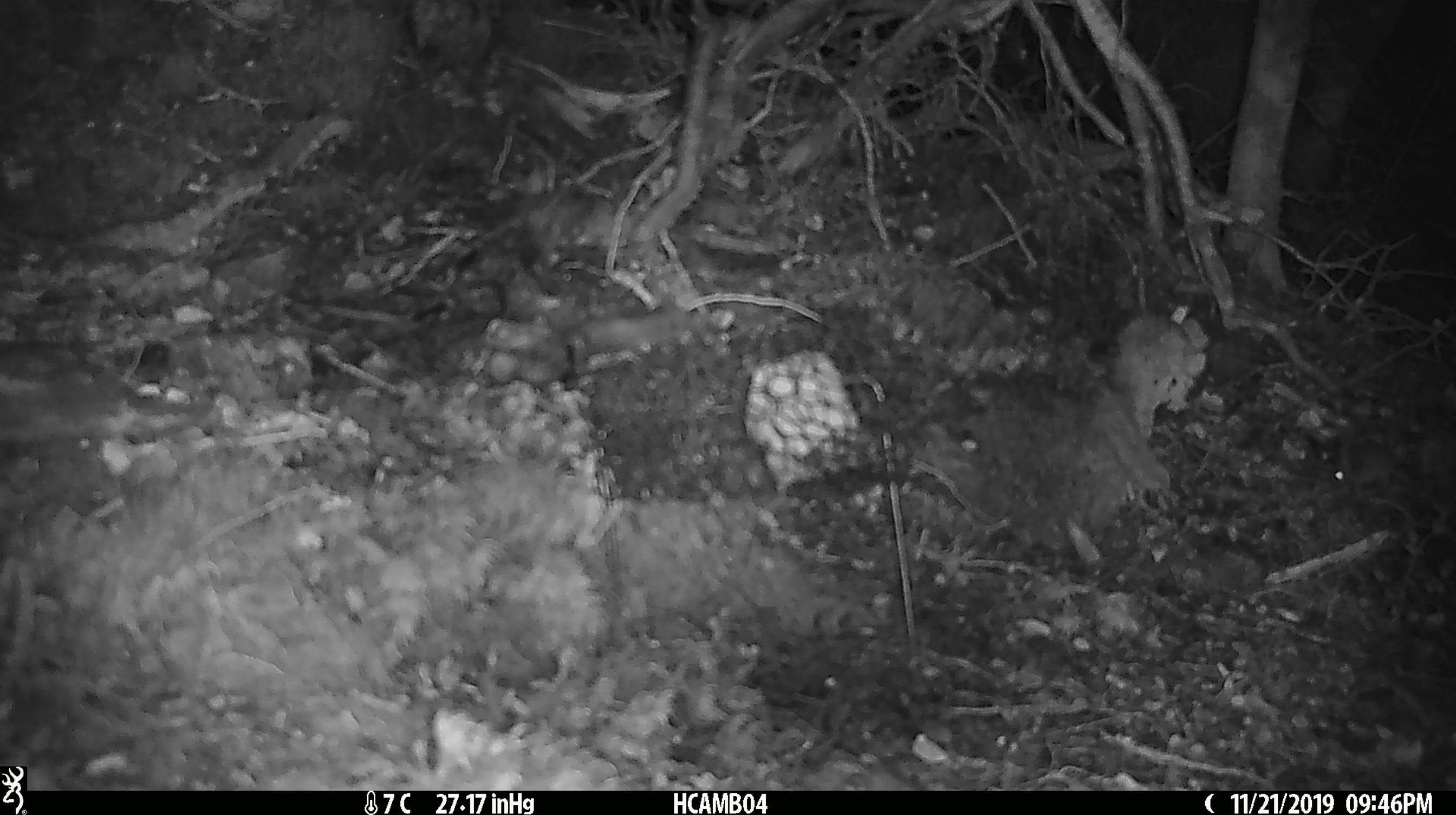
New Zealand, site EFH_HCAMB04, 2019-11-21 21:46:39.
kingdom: Animalia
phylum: Chordata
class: Mammalia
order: Rodentia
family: Muridae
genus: Mus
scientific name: Mus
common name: mouse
Mouse (Mus).